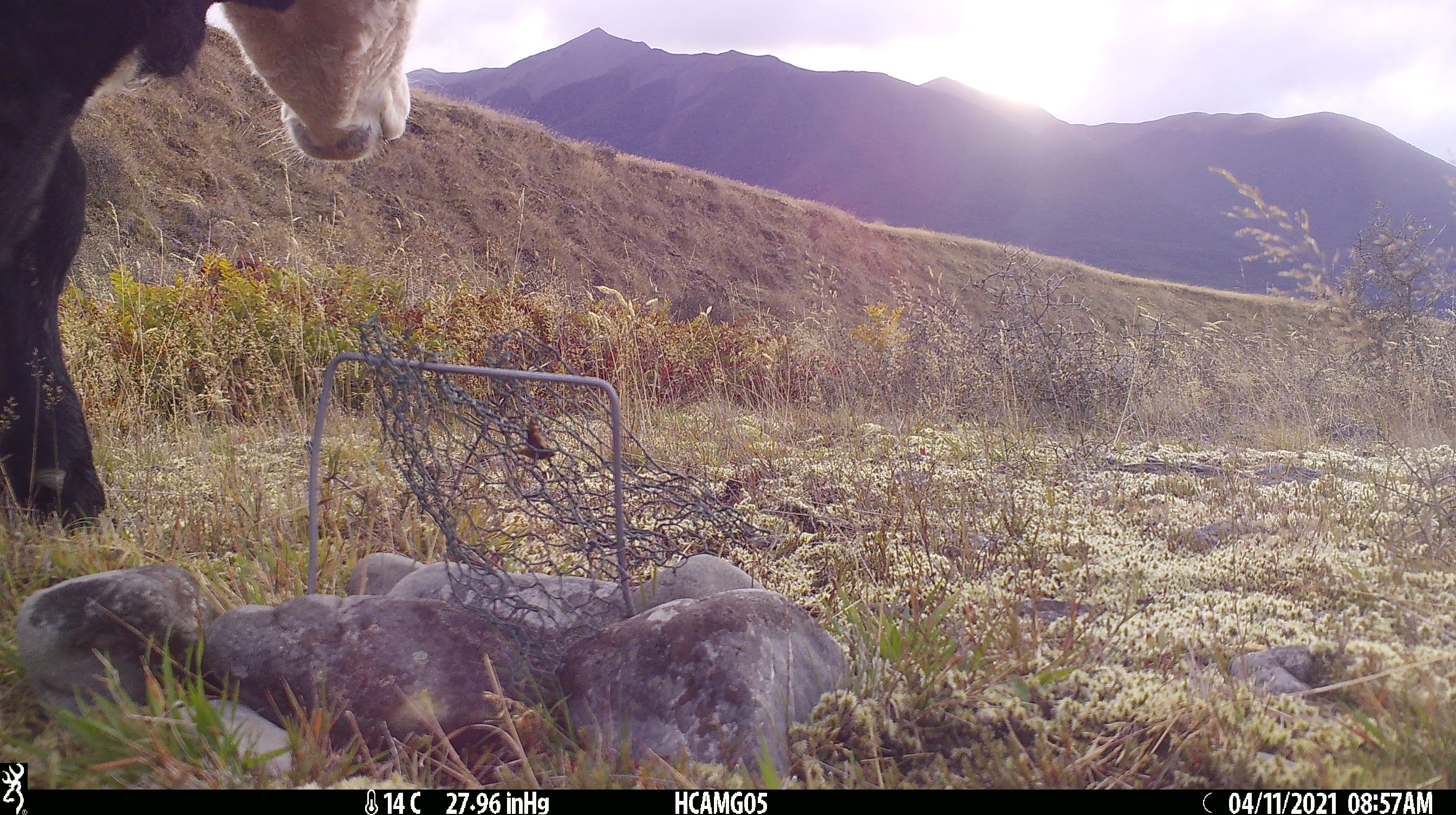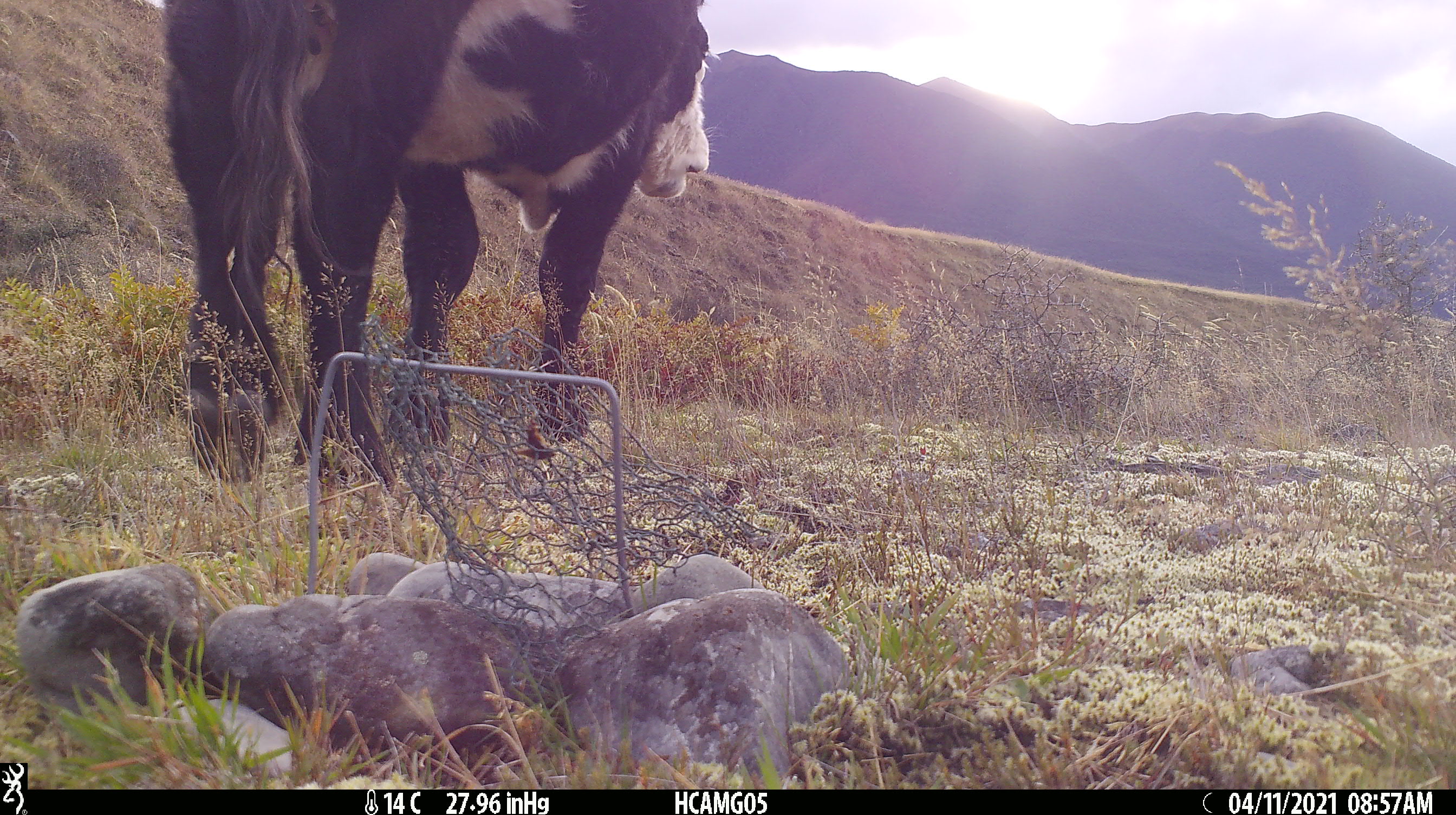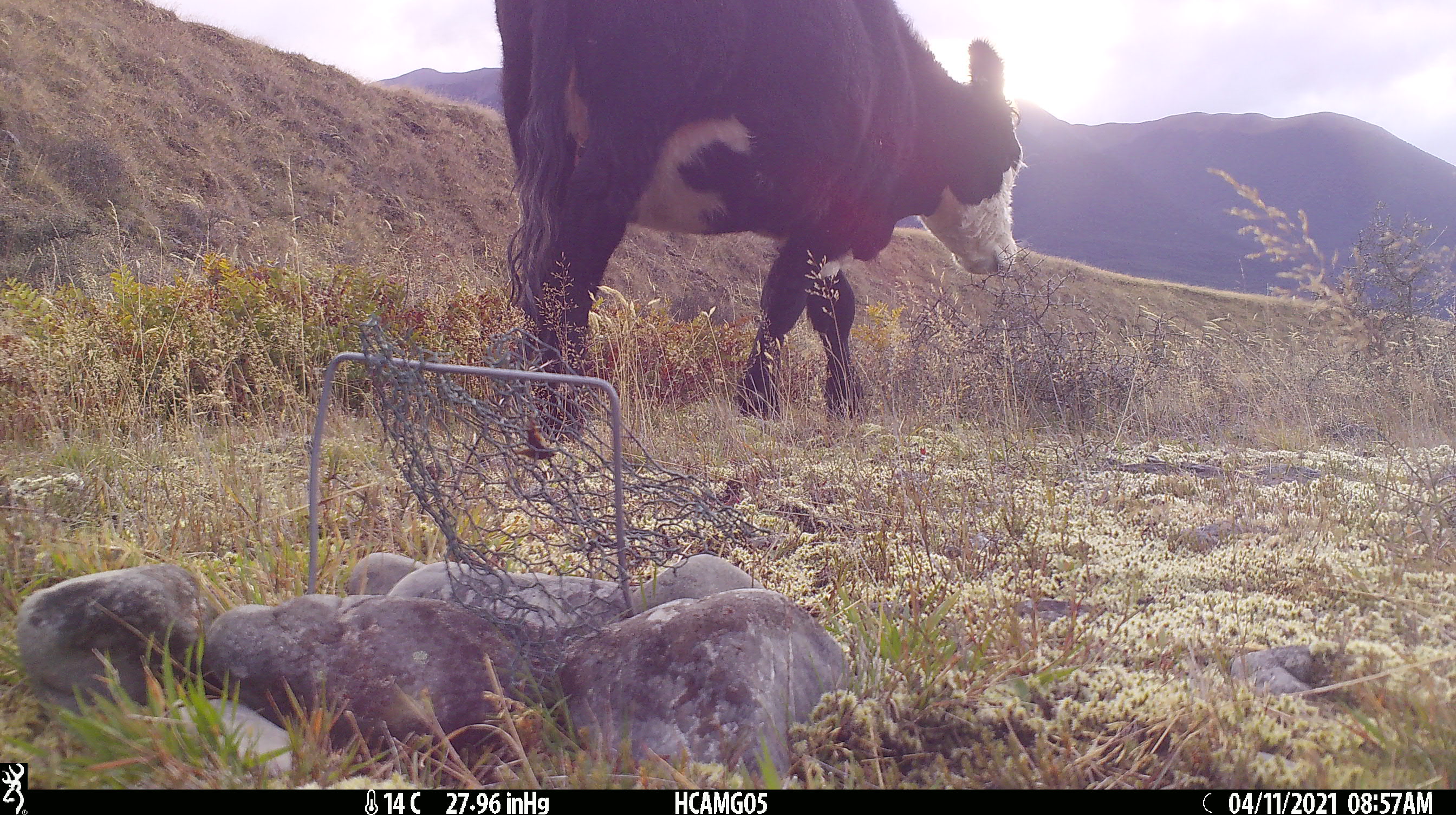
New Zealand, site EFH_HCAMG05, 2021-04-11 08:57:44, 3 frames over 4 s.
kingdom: Animalia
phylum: Chordata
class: Mammalia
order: Artiodactyla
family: Bovidae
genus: Bos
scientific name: Bos taurus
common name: domestic cow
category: cow